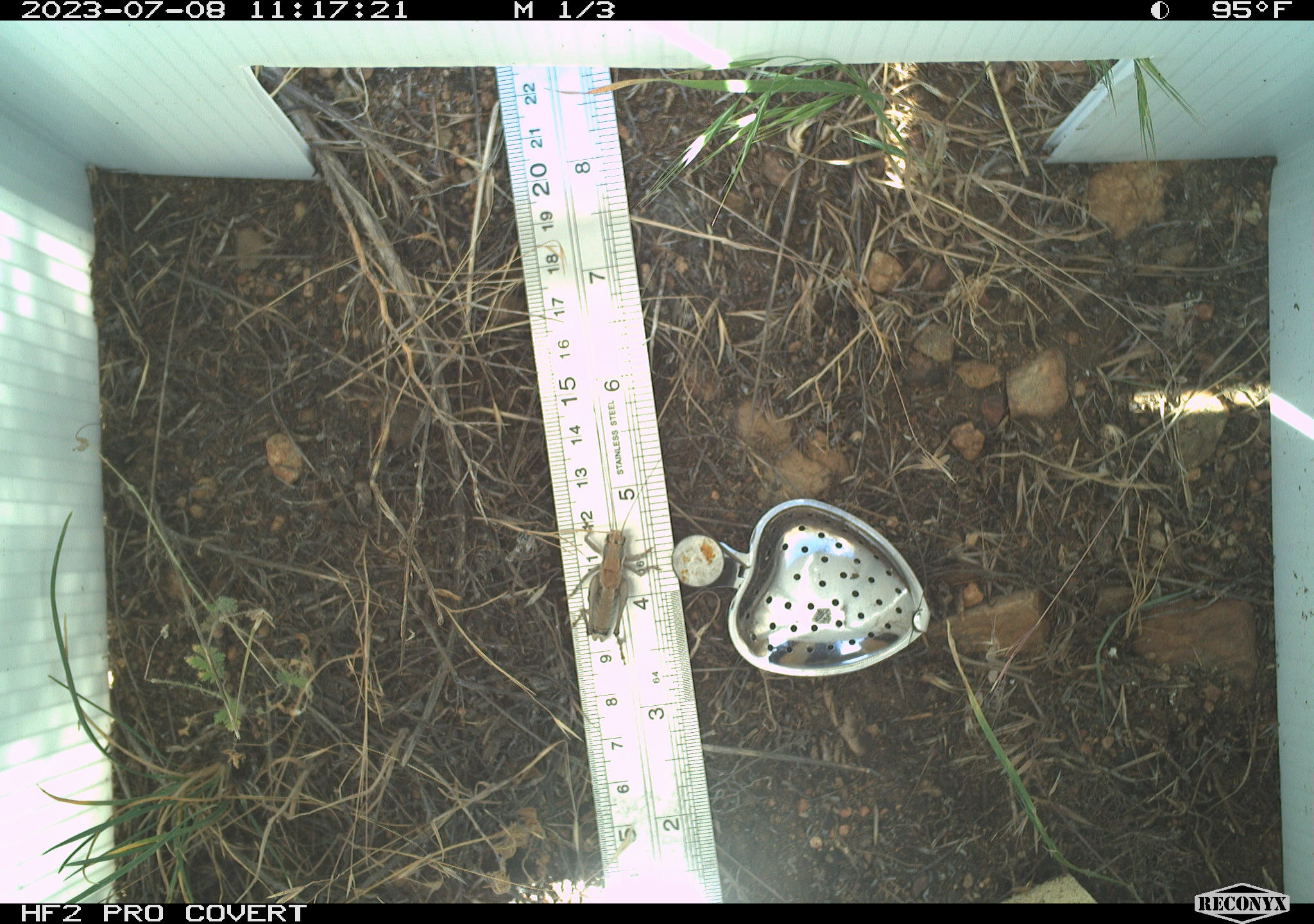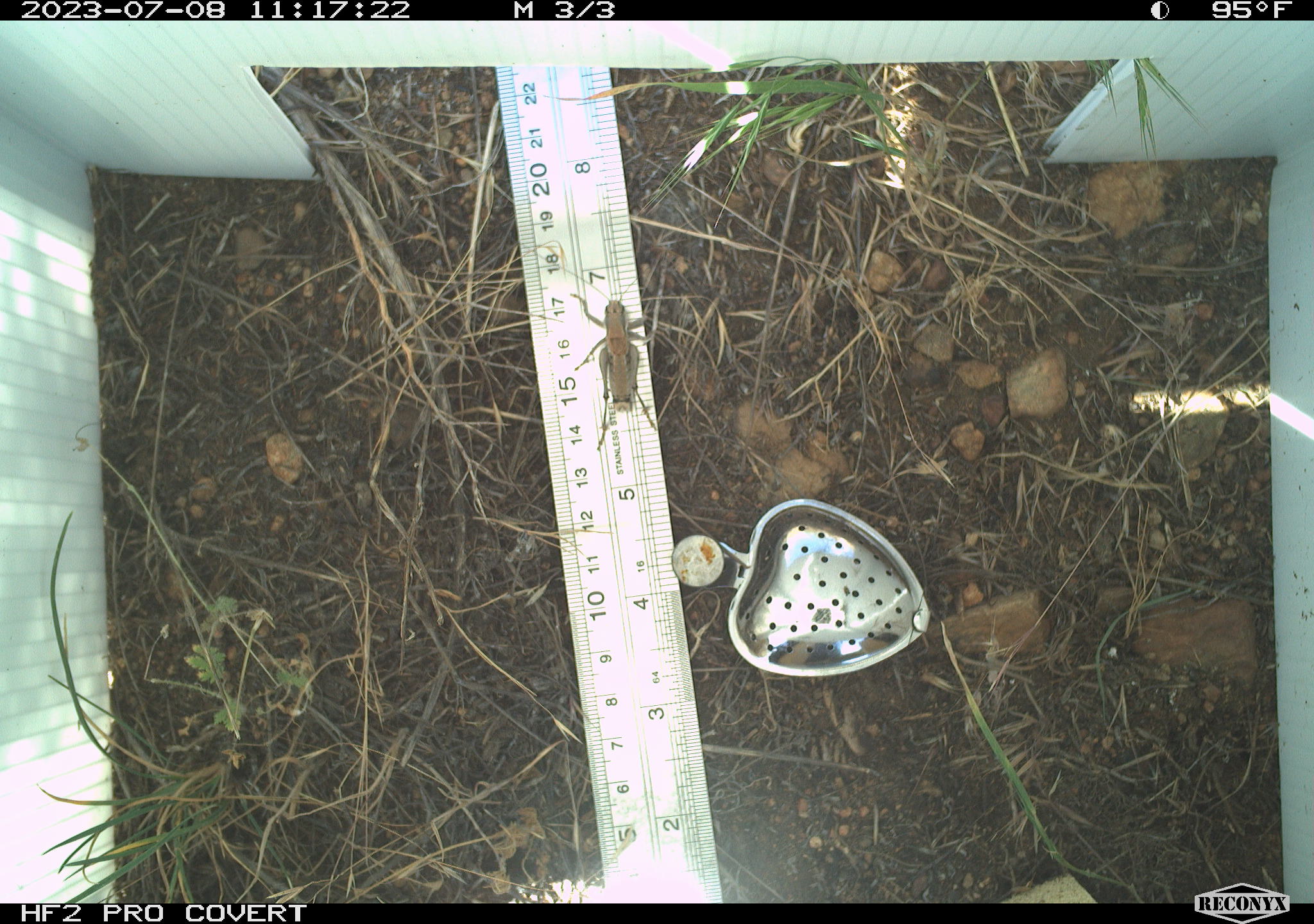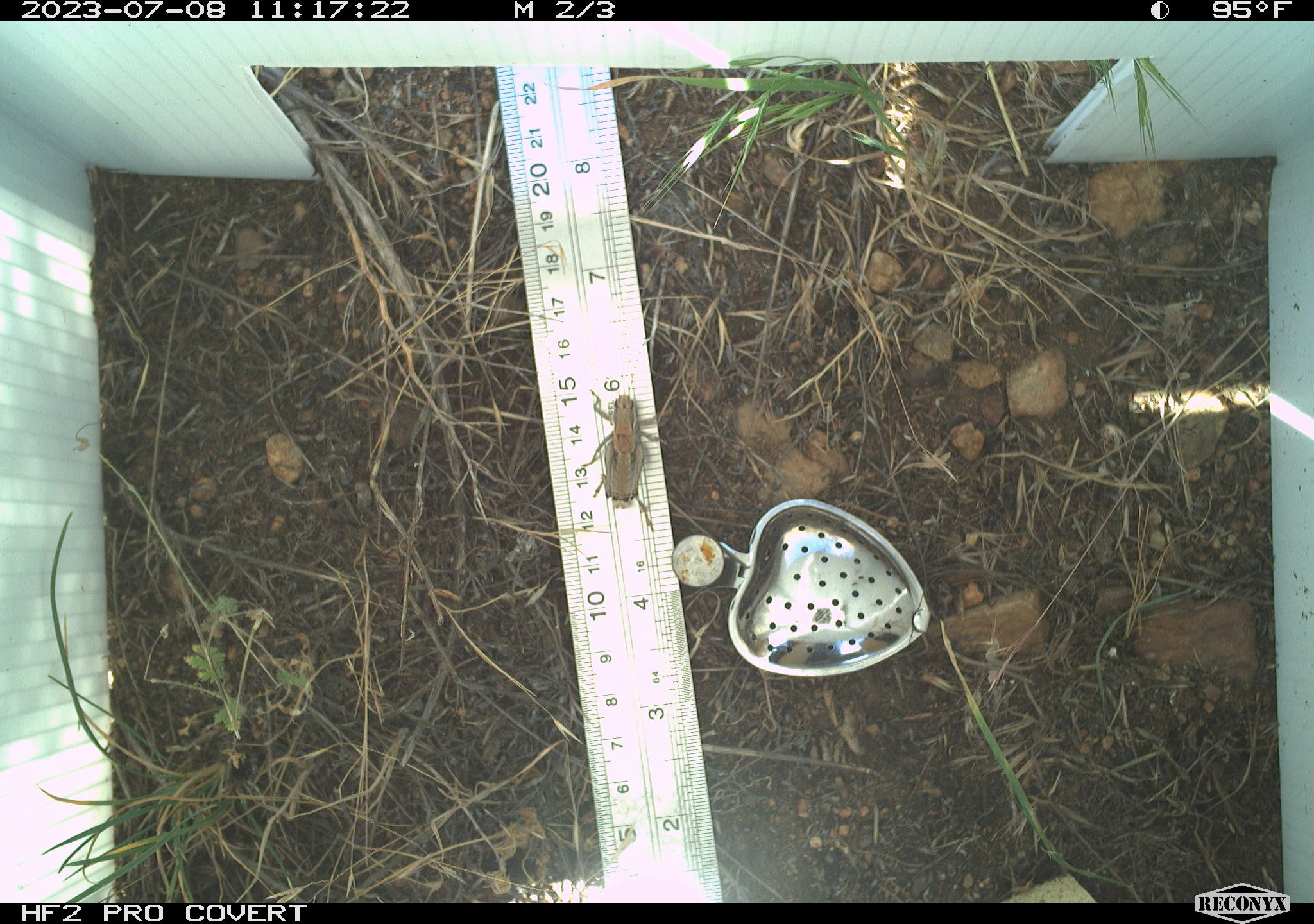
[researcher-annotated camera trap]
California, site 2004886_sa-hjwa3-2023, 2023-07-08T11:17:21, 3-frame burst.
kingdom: Animalia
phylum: Arthropoda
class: Insecta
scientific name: Insecta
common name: insect